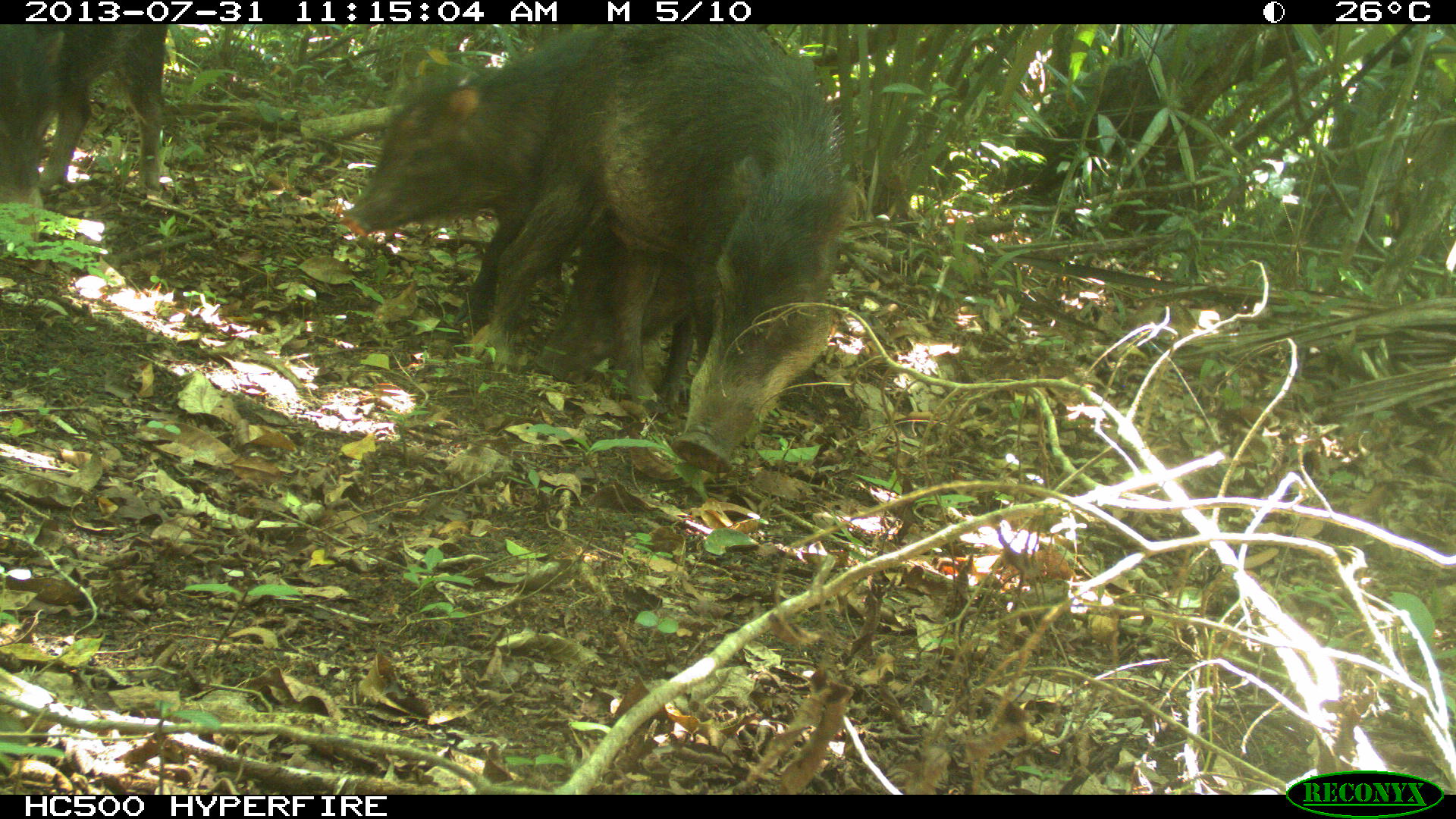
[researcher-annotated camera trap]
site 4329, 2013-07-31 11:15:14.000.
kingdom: Animalia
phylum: Chordata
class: Mammalia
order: Artiodactyla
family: Tayassuidae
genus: Tayassu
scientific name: Tayassu pecari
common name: white-lipped peccary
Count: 10.